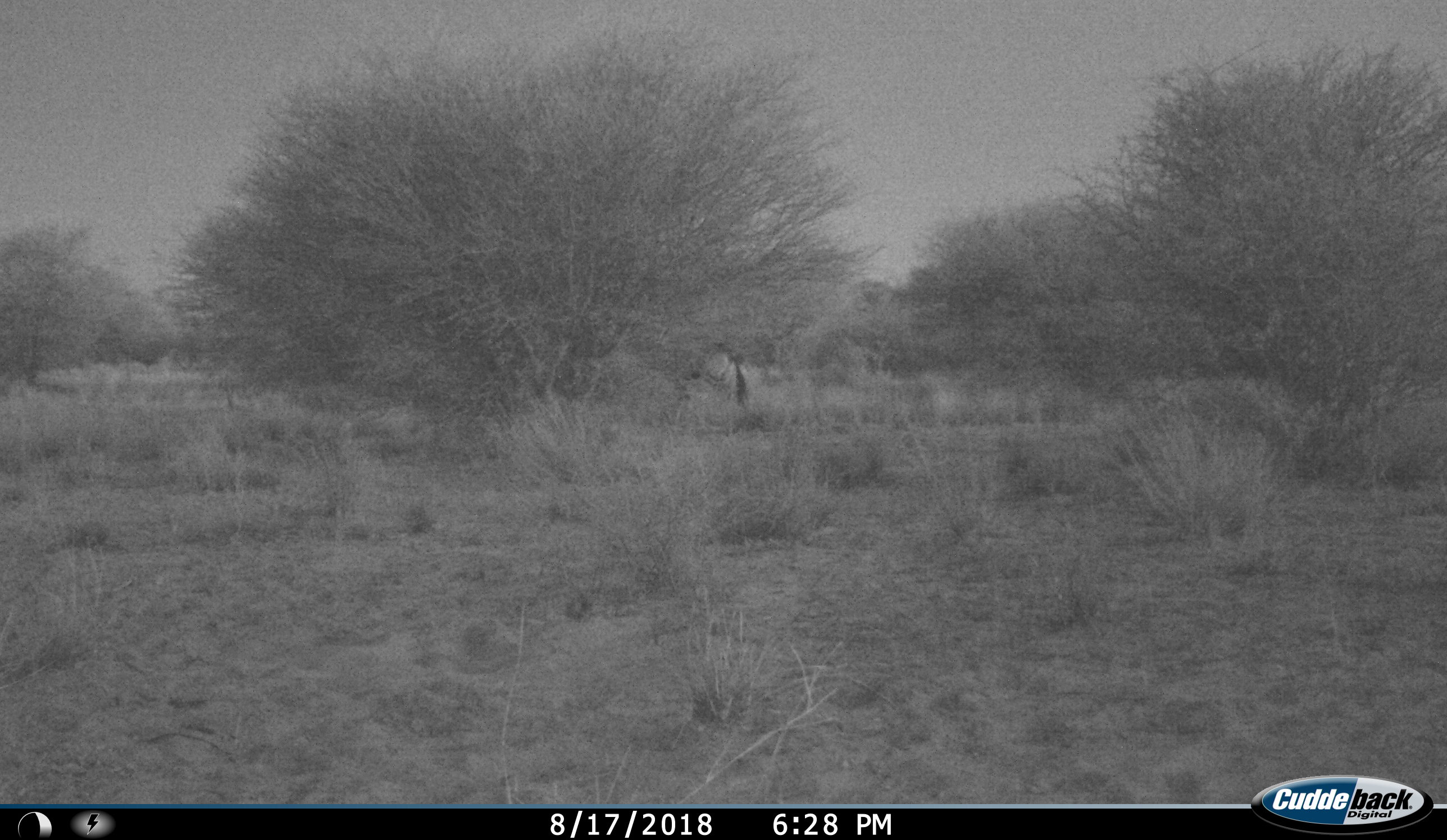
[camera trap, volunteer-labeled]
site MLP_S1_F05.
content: unidentified animal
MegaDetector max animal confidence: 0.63